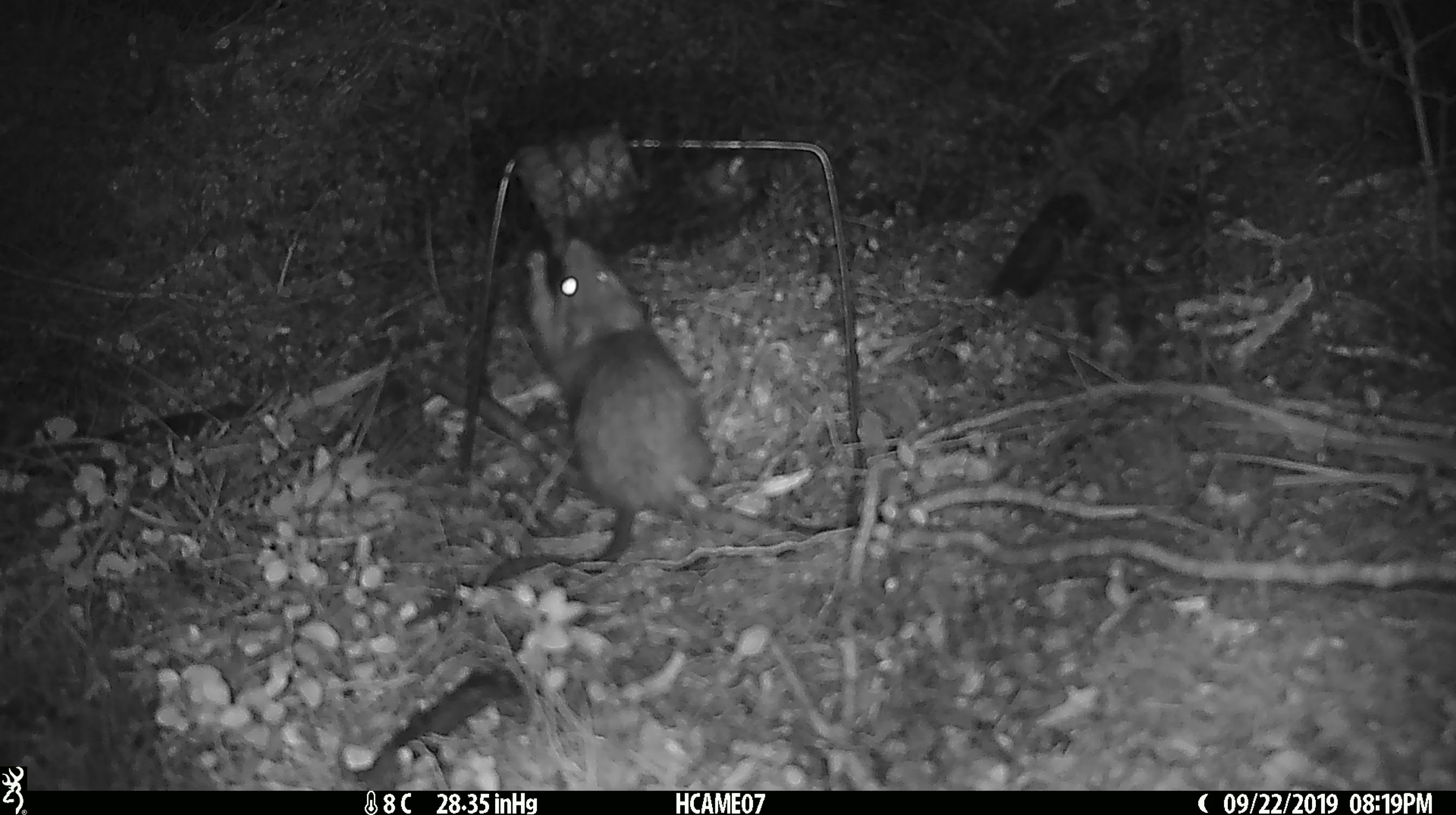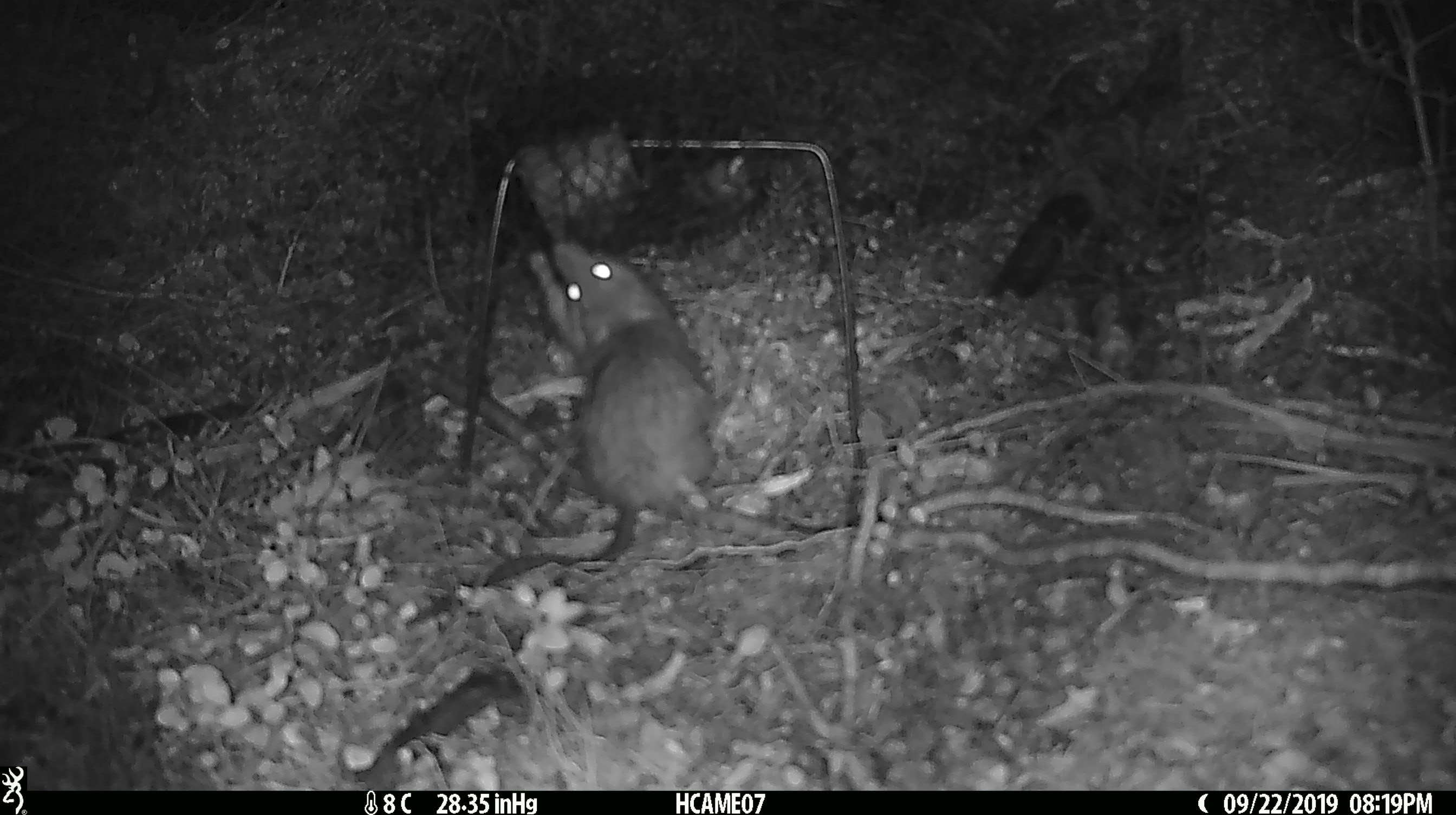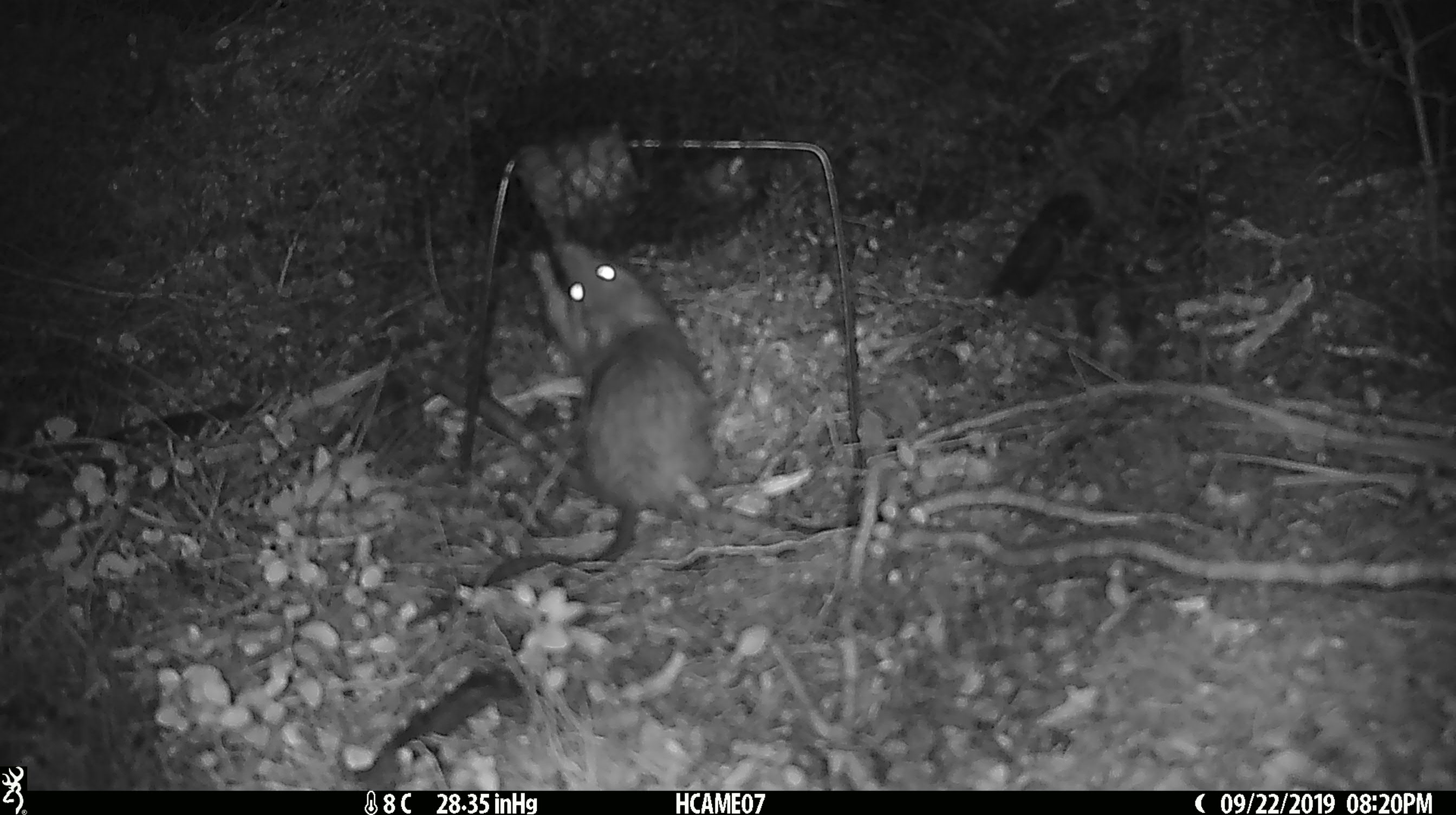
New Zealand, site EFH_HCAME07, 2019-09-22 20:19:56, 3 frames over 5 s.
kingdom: Animalia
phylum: Chordata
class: Mammalia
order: Rodentia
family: Muridae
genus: Rattus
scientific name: Rattus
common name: rat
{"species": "rat (Rattus)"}